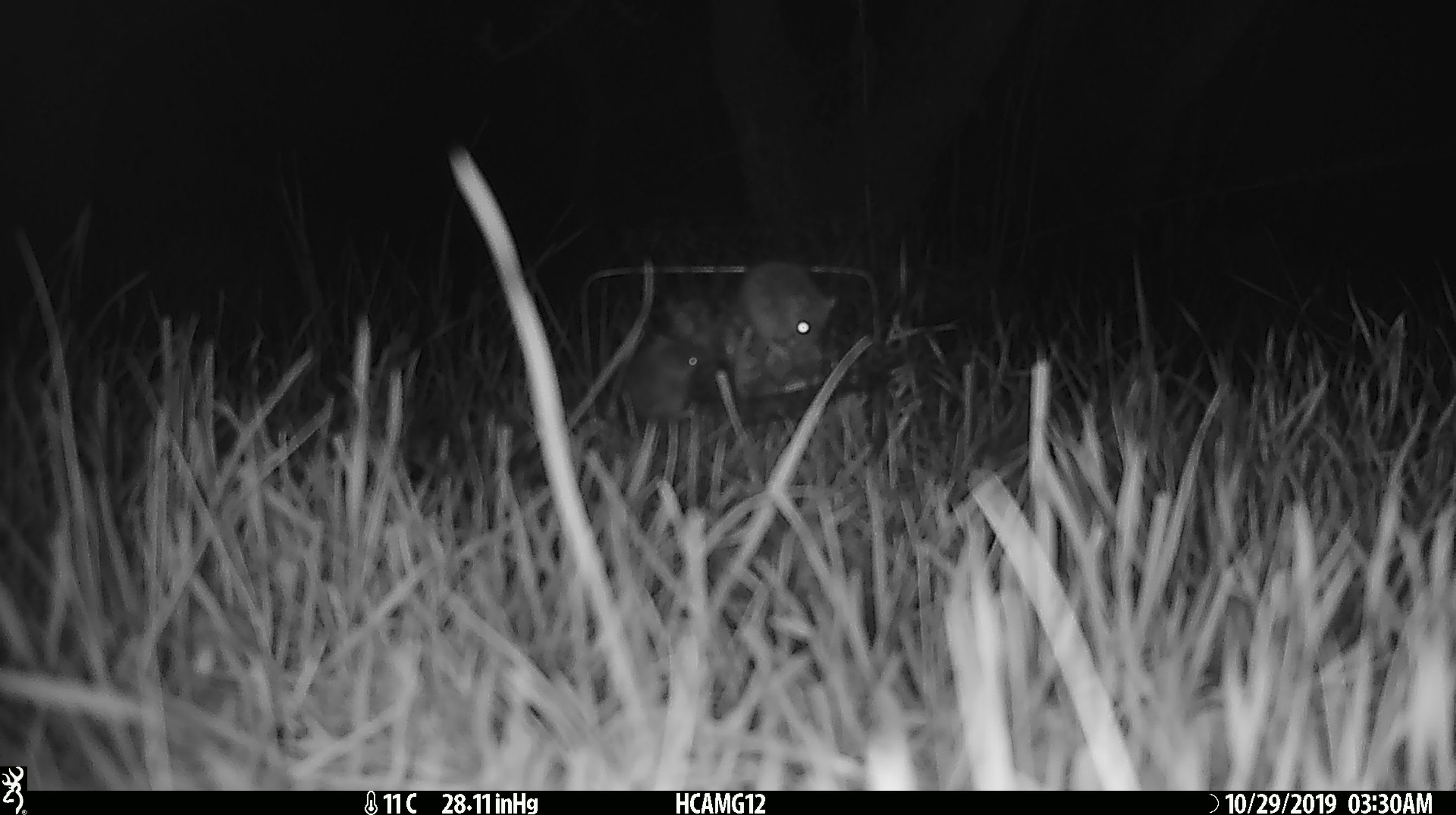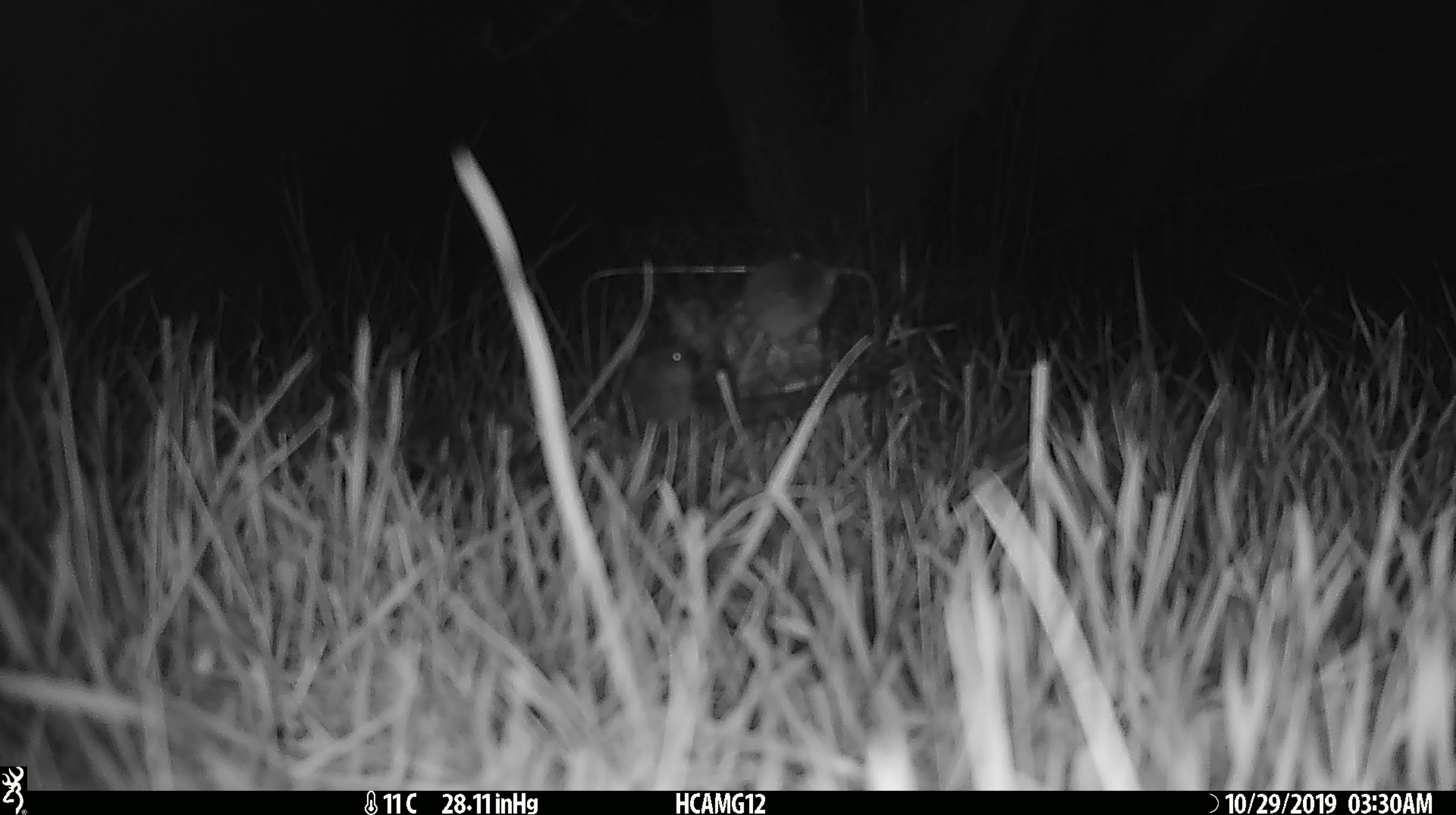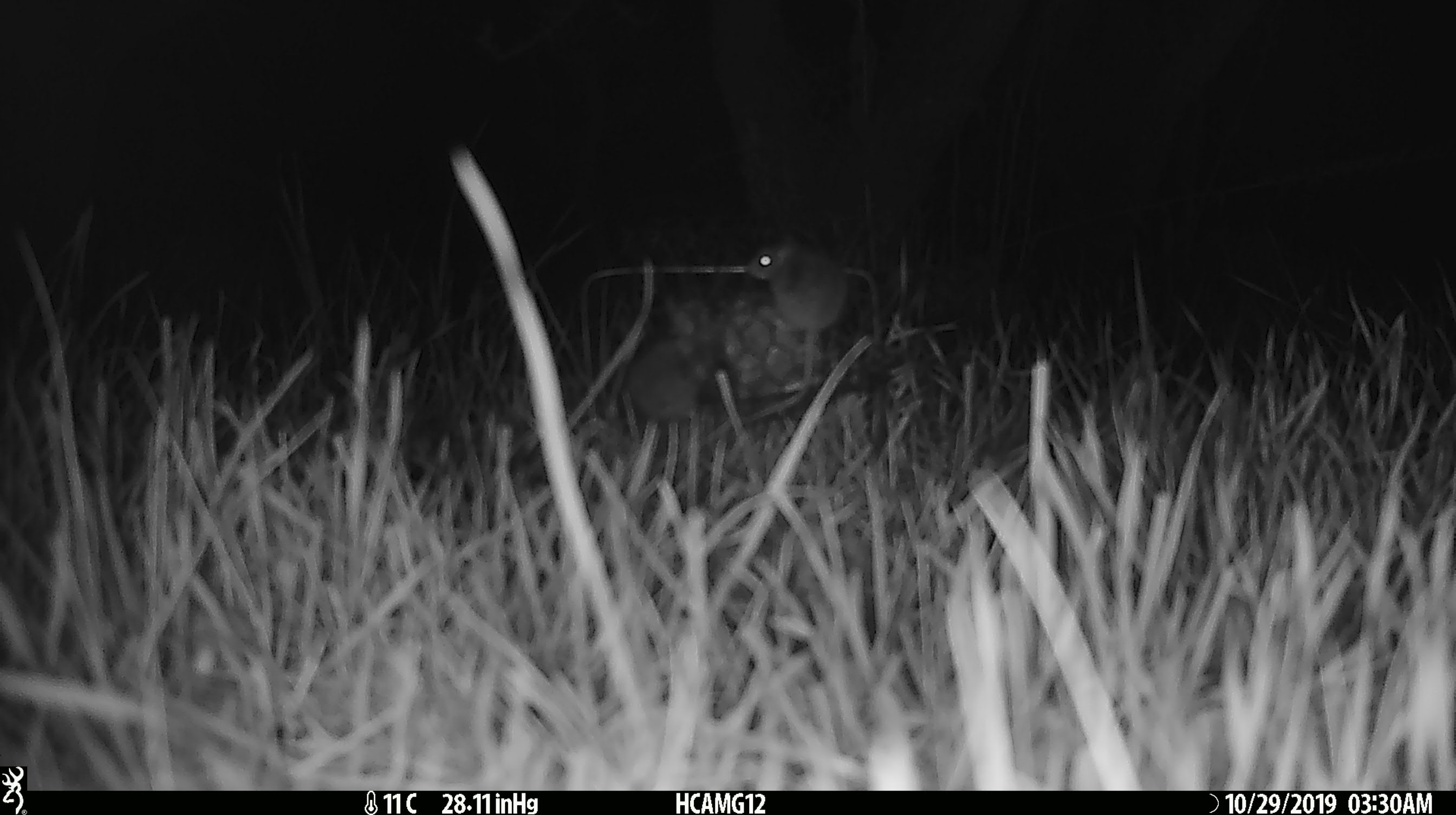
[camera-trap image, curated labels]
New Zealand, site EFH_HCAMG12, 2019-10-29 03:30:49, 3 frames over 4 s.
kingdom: Animalia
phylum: Chordata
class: Mammalia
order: Rodentia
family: Muridae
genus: Mus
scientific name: Mus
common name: mouse